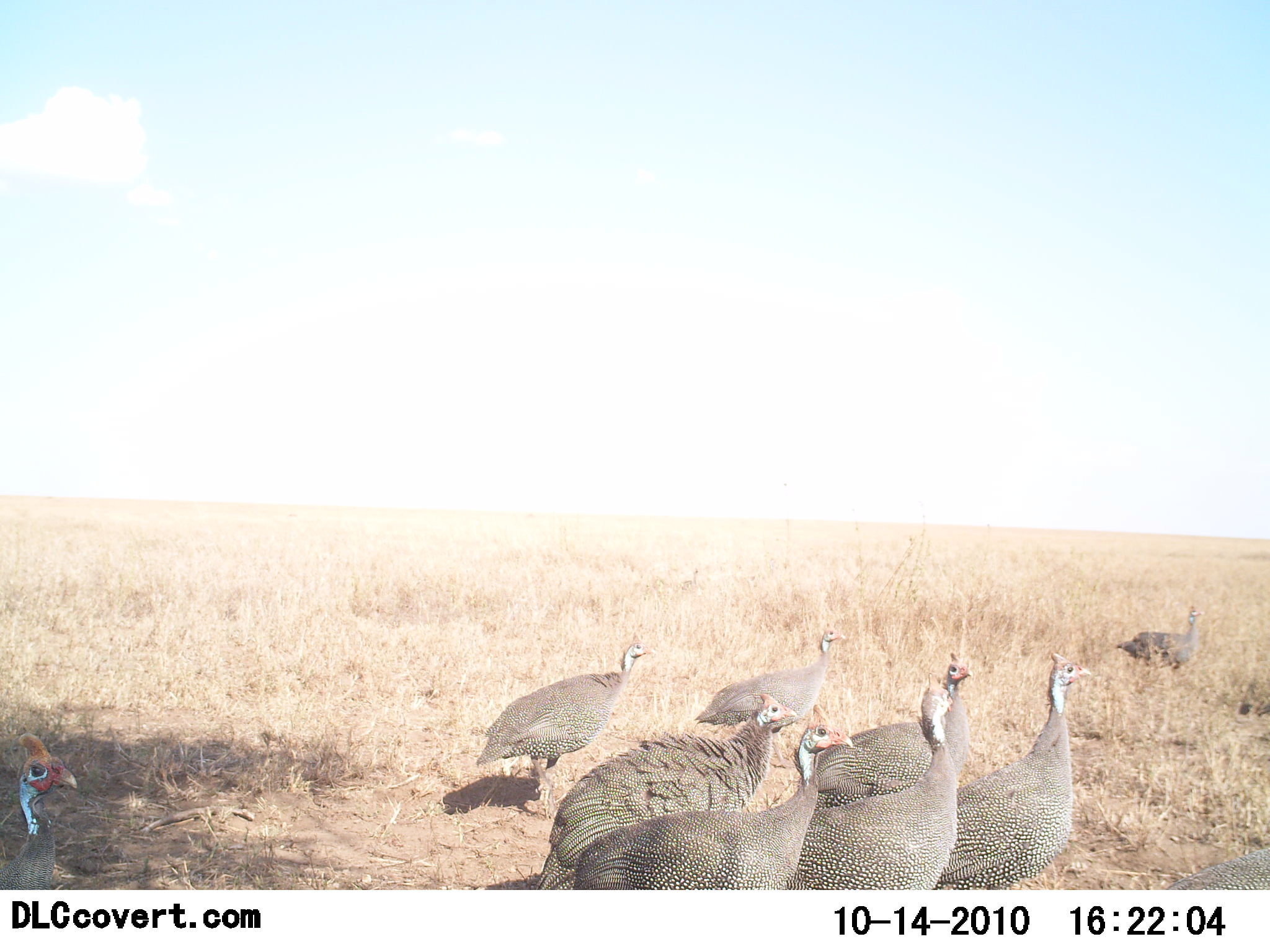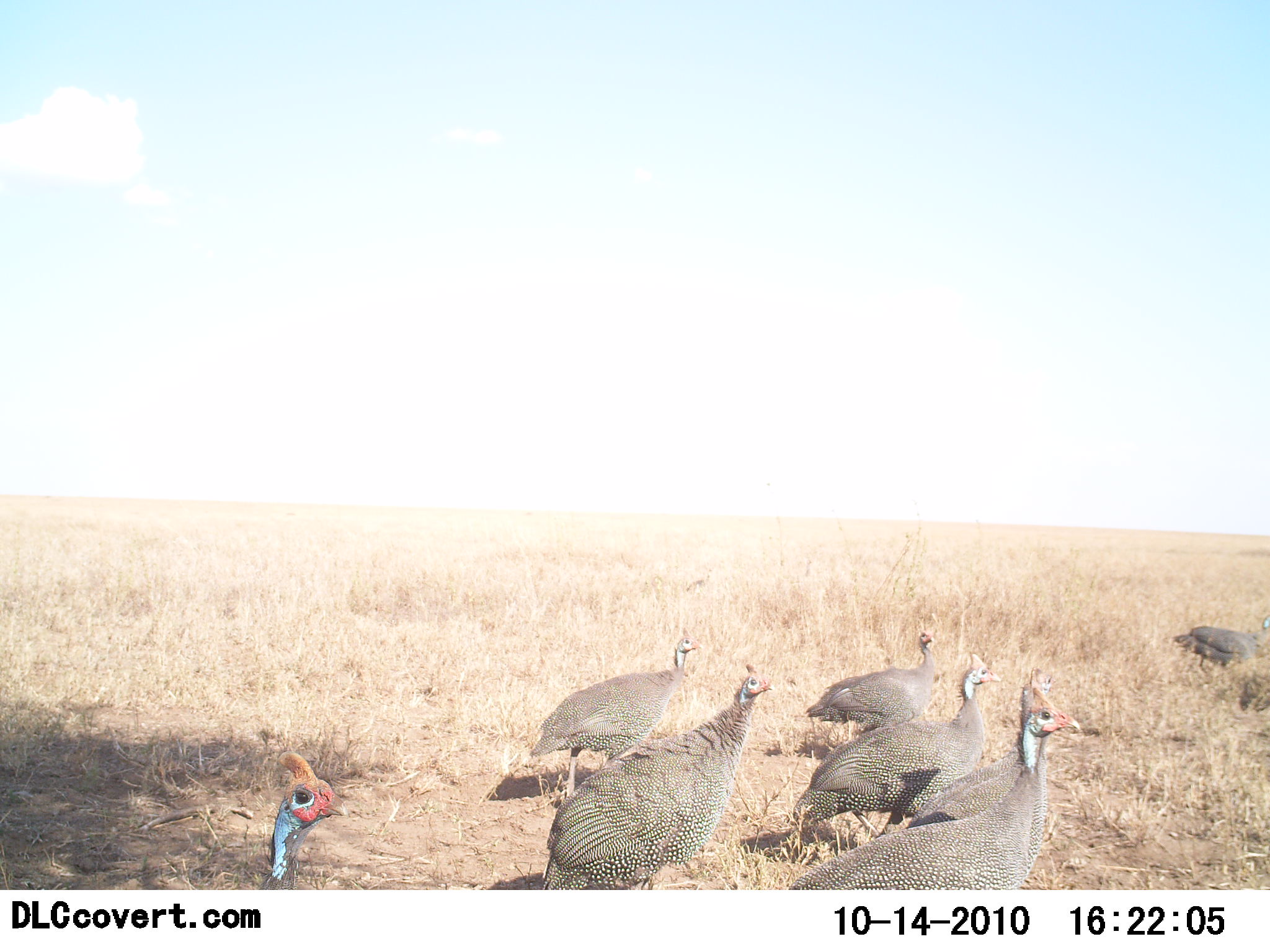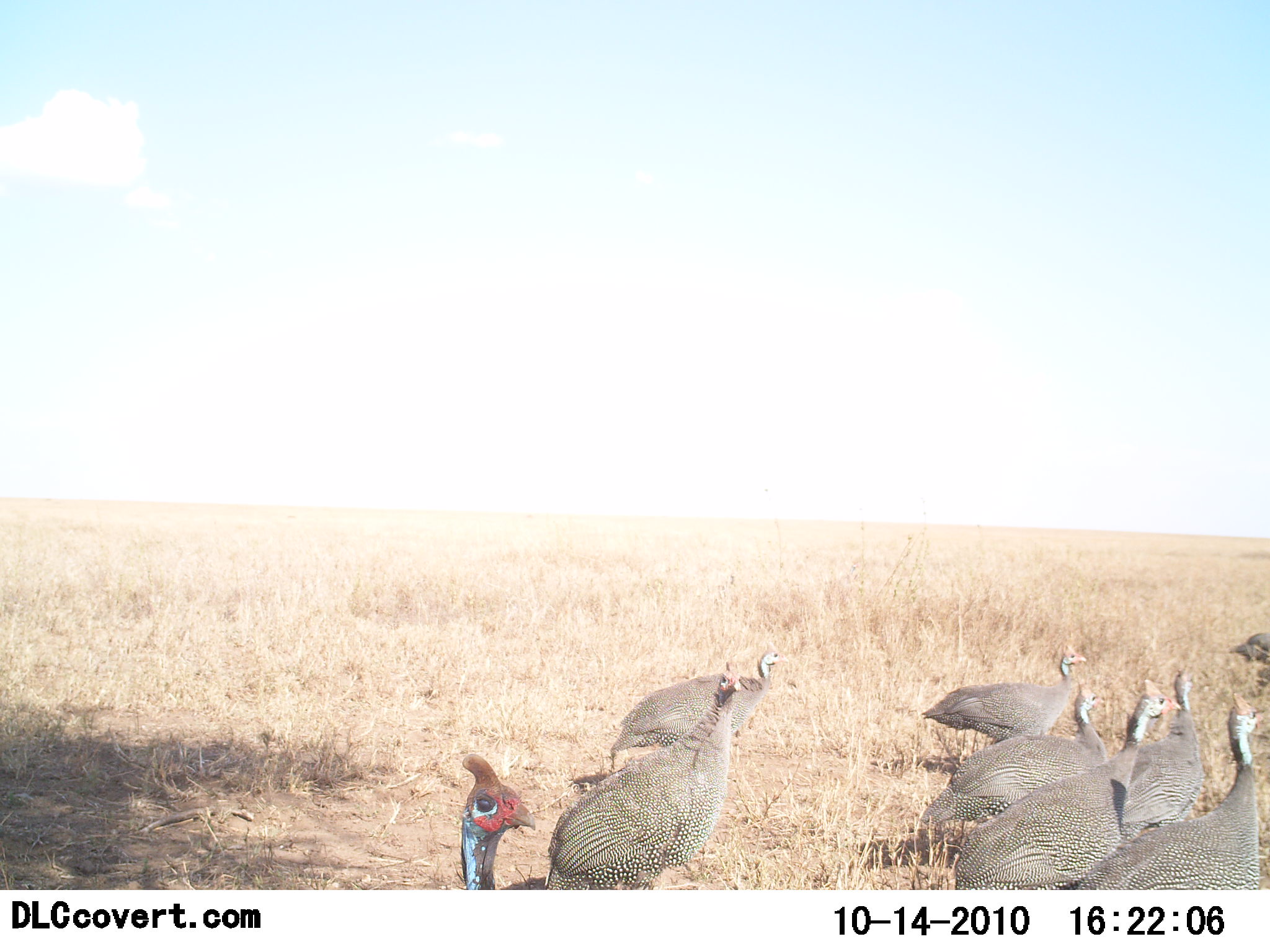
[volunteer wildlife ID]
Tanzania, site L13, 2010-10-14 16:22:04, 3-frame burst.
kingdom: Animalia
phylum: Chordata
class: Aves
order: Galliformes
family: Numididae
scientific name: Numididae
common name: guinea fowl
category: guineafowl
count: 9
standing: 14%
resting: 0%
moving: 100%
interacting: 0%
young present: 0%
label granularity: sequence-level